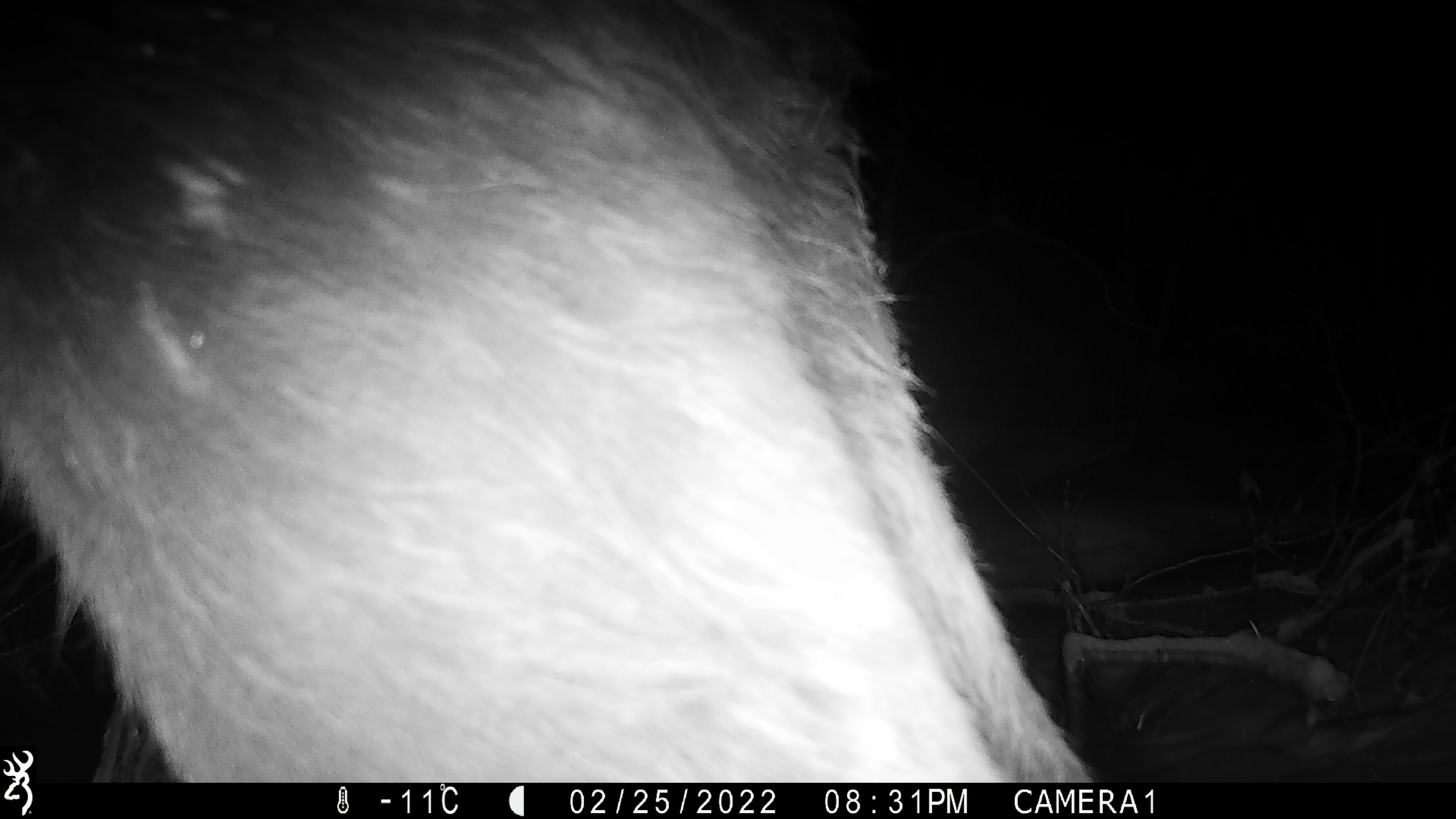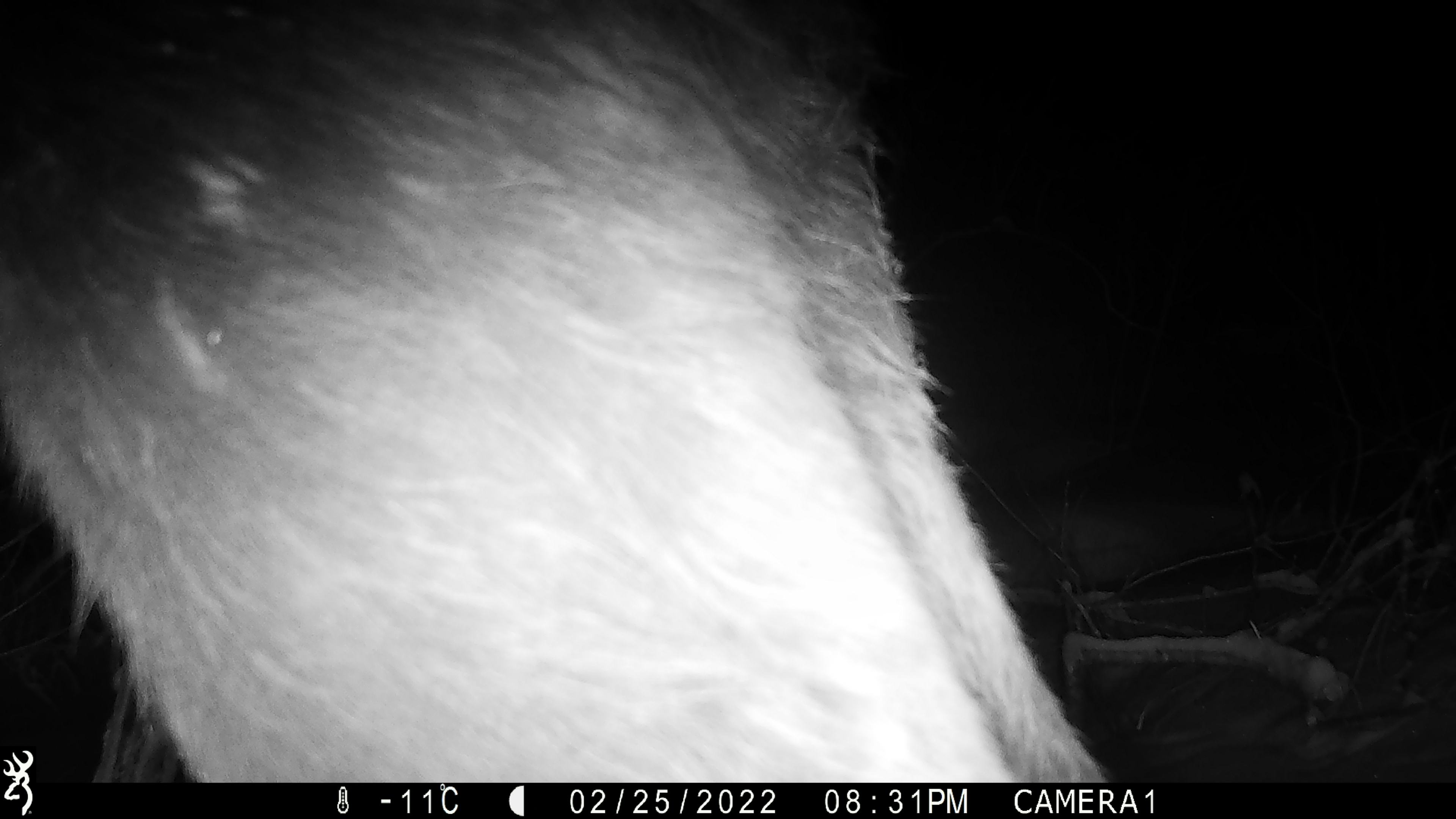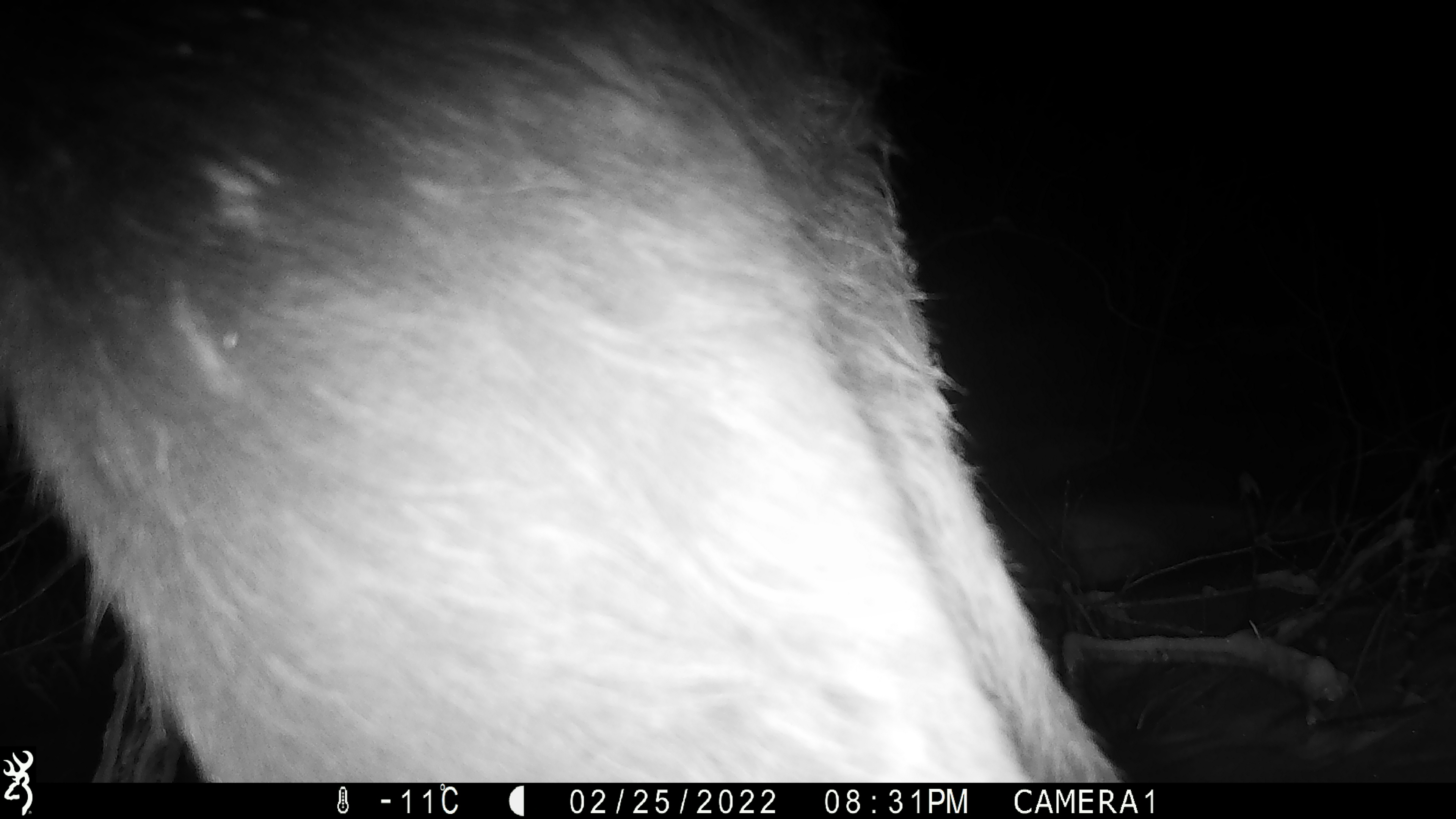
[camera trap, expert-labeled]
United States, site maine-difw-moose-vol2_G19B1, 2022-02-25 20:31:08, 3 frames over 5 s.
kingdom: Animalia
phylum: Chordata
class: Mammalia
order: Artiodactyla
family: Cervidae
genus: Alces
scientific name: Alces alces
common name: moose